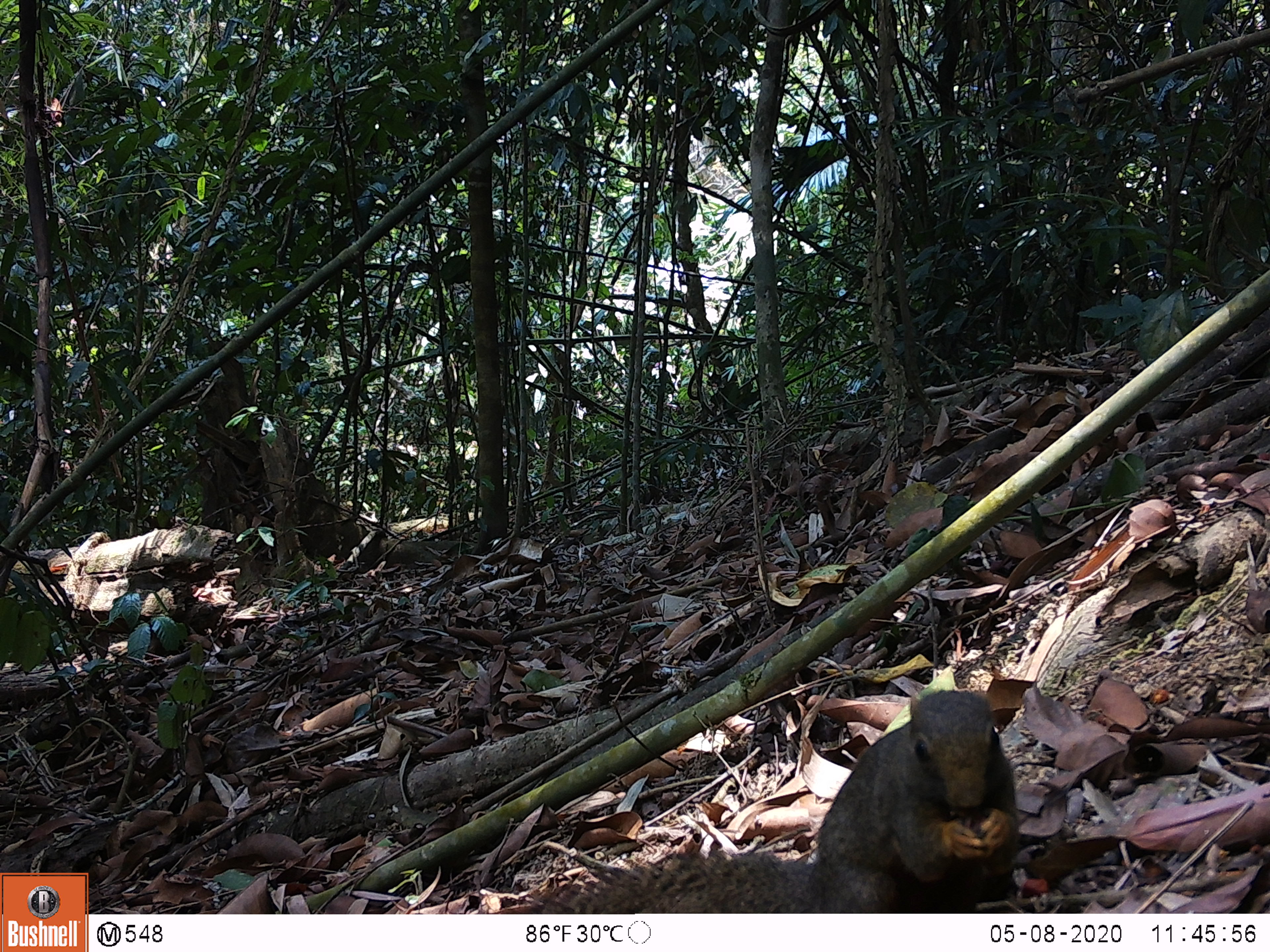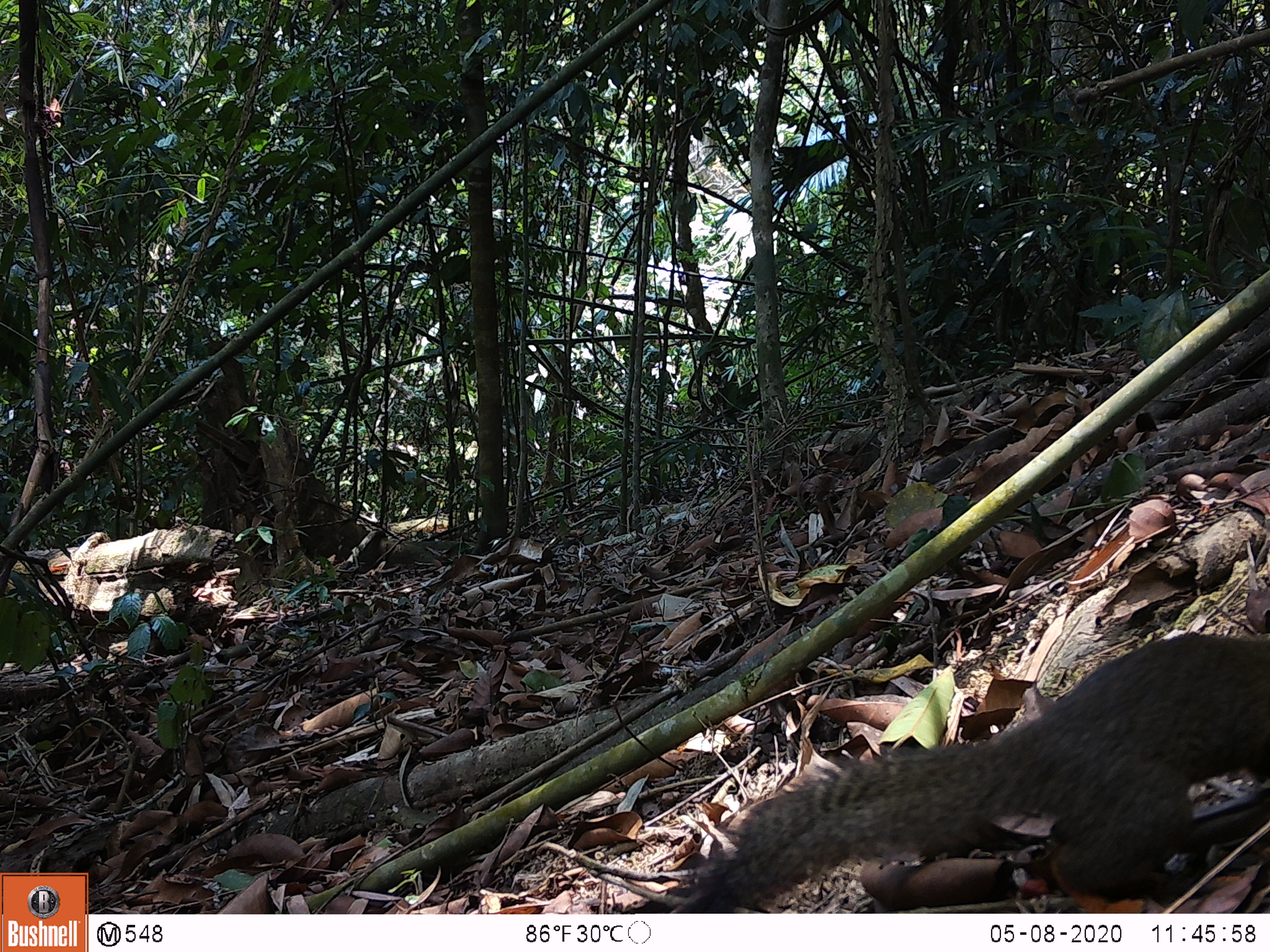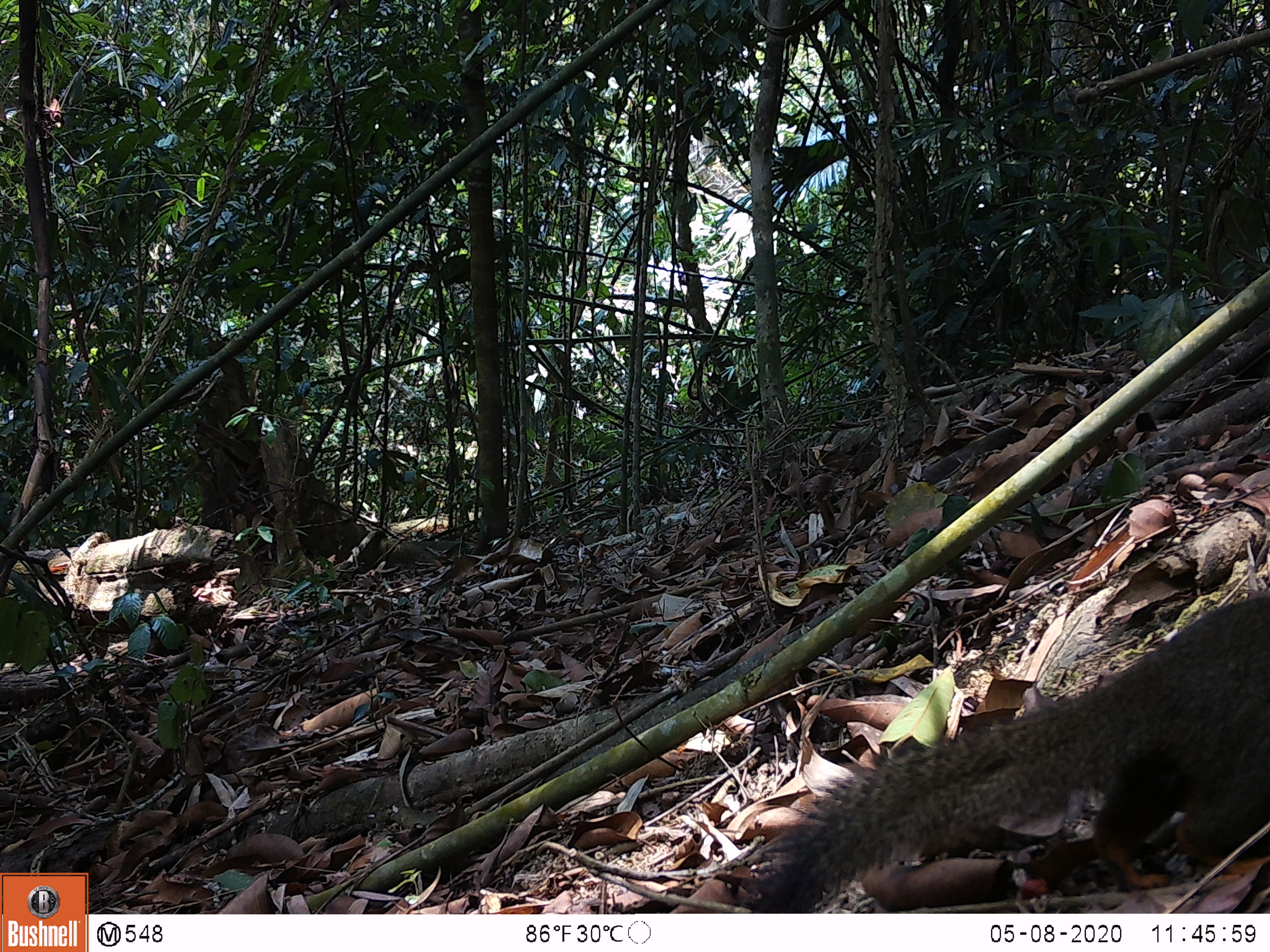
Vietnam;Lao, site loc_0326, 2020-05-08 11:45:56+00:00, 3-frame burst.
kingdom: Animalia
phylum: Chordata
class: Mammalia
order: Rodentia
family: Sciuridae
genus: Callosciurus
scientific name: Callosciurus erythraeus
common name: pallas's squirrel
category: pallass squirrel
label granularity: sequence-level